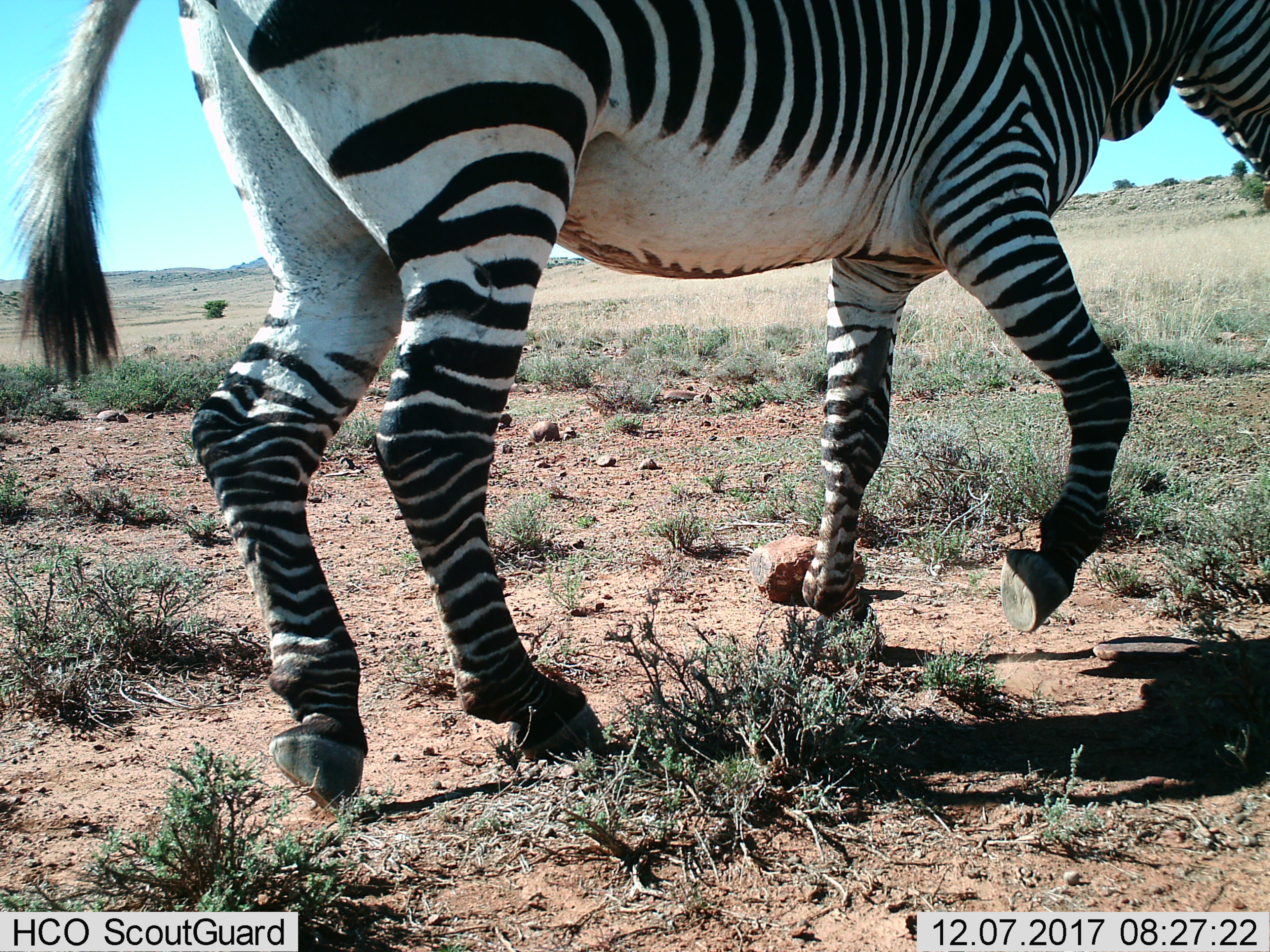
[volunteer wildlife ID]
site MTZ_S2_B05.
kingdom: Animalia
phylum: Chordata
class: Mammalia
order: Perissodactyla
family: Equidae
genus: Equus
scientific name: Equus zebra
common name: mountain zebra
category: zebramountain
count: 1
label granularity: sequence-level